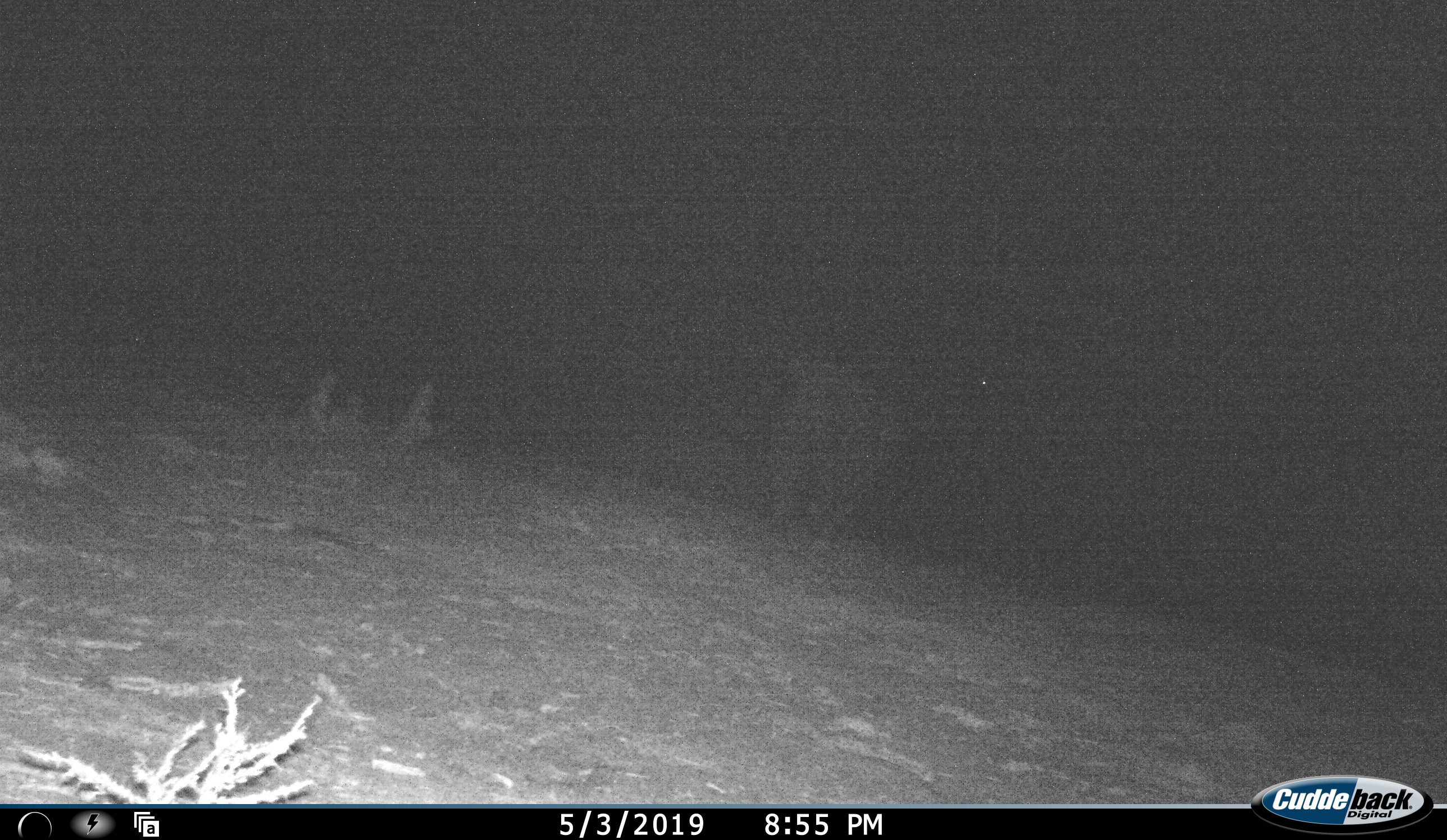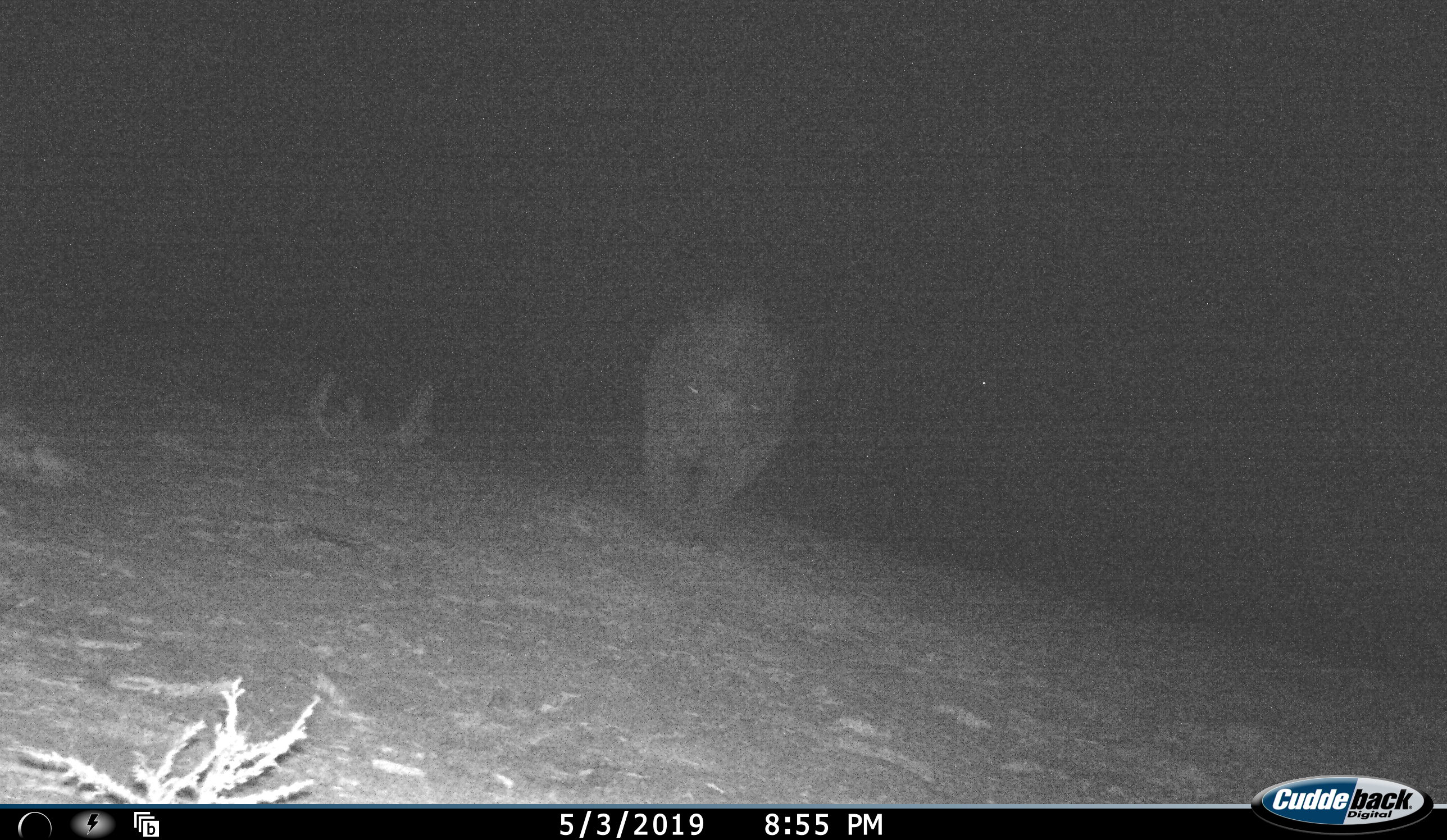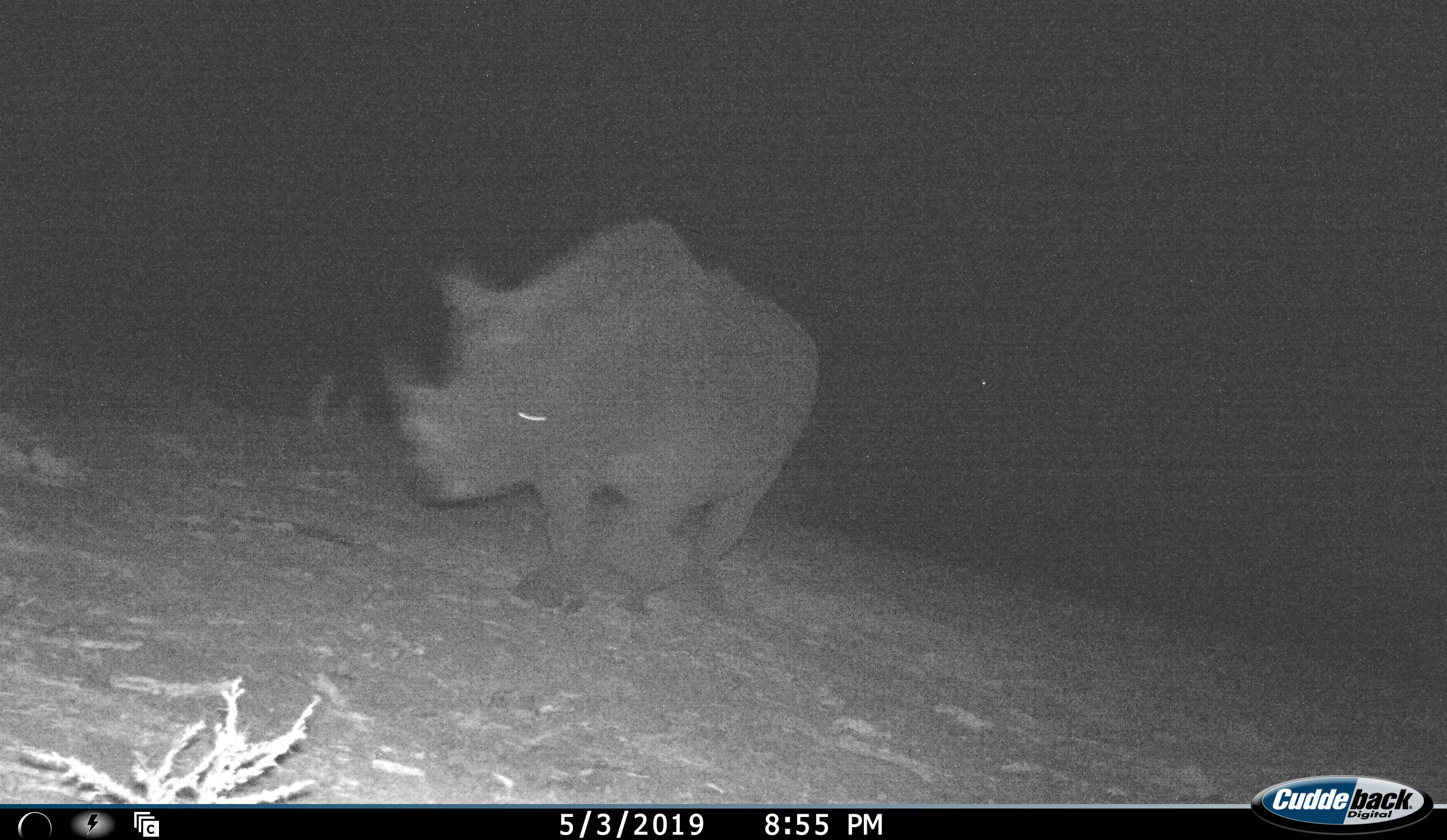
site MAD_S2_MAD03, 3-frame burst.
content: unidentified animal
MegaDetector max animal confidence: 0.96